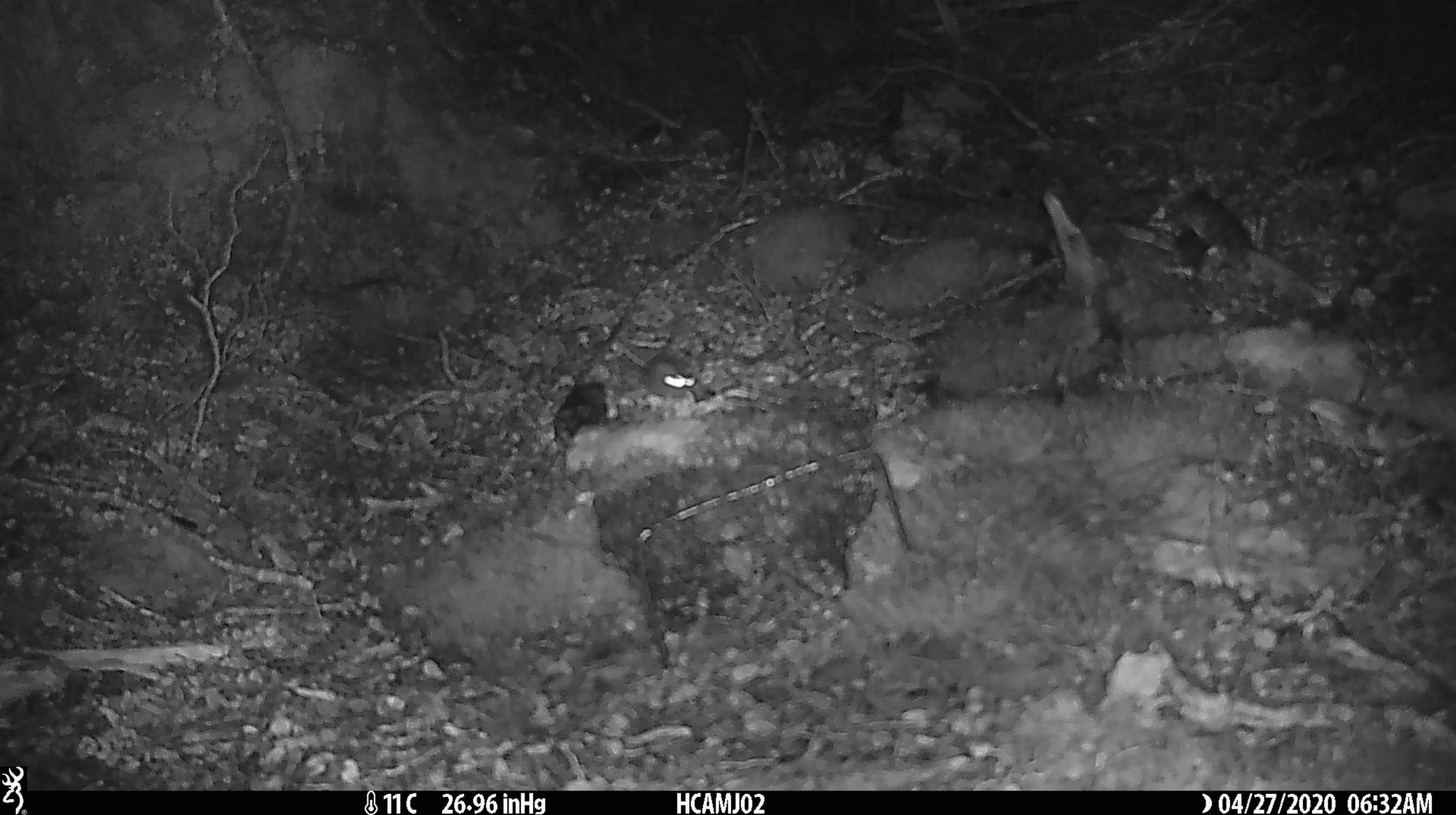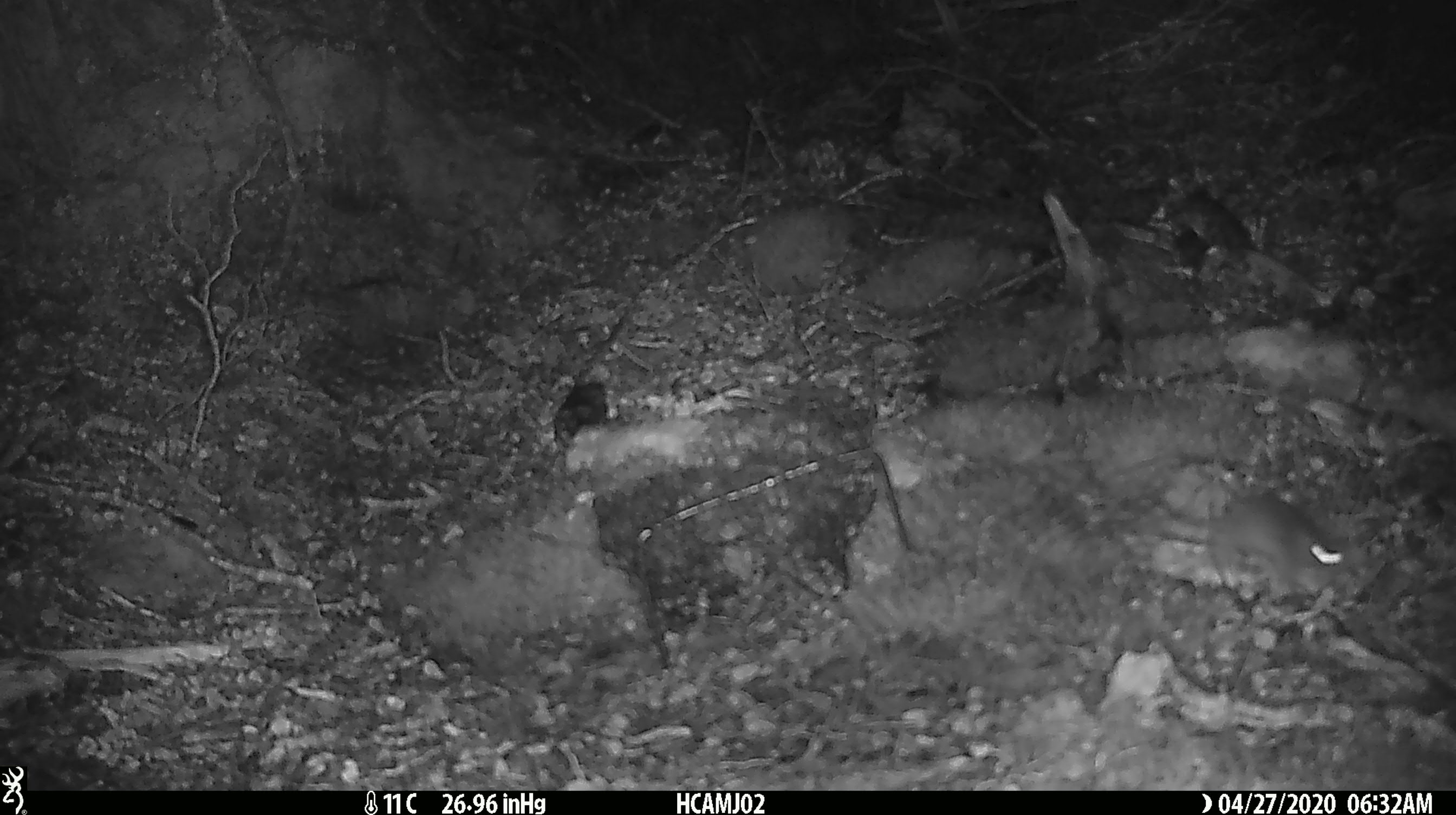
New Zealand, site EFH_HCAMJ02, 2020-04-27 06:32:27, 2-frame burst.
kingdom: Animalia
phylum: Chordata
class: Mammalia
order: Rodentia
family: Muridae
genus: Mus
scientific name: Mus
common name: mouse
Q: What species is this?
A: Mouse (Mus).